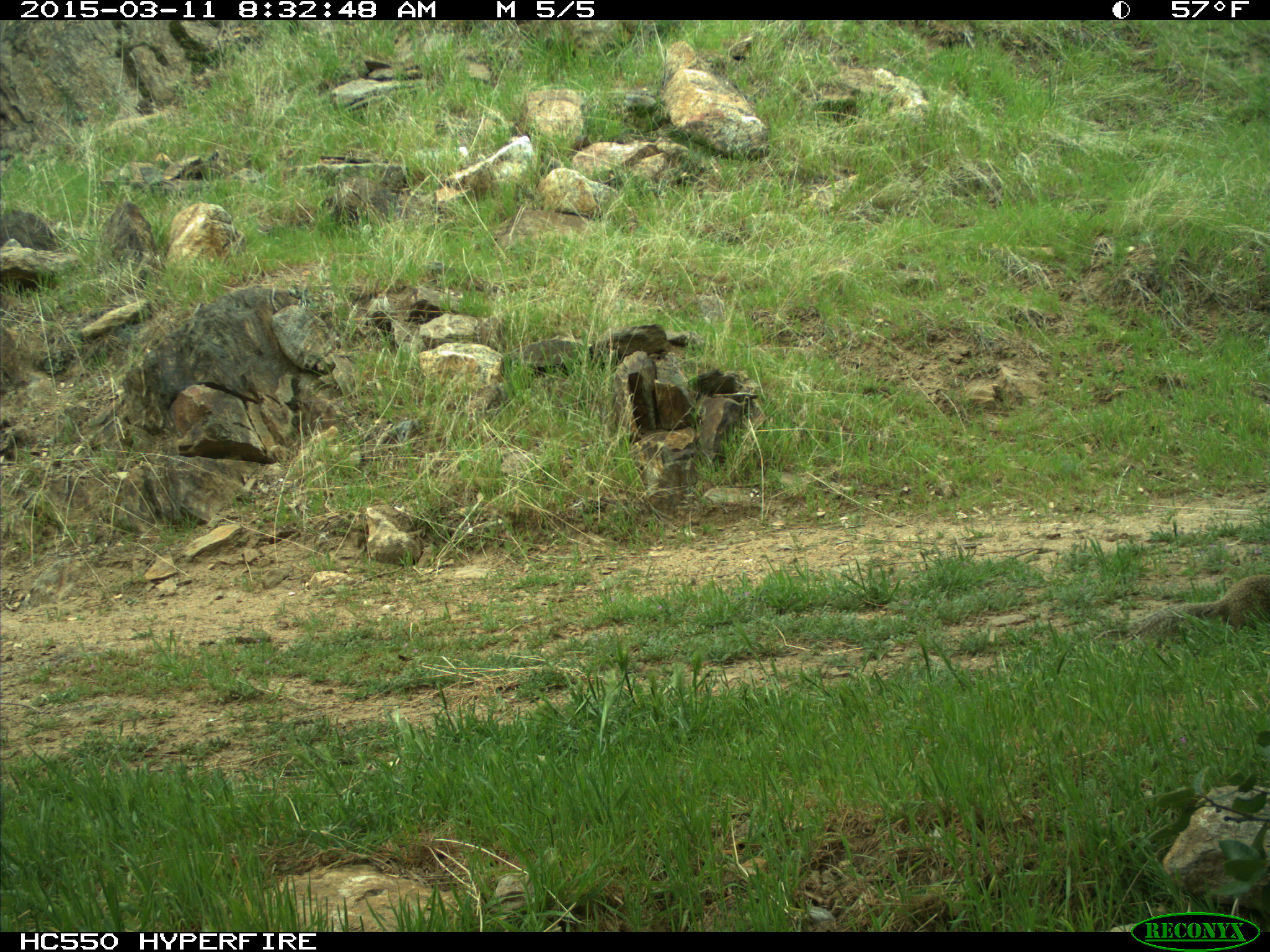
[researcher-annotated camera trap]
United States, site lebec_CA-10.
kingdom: Animalia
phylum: Chordata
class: Mammalia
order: Rodentia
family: Sciuridae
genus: Otospermophilus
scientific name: Otospermophilus beecheyi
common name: california ground squirrel